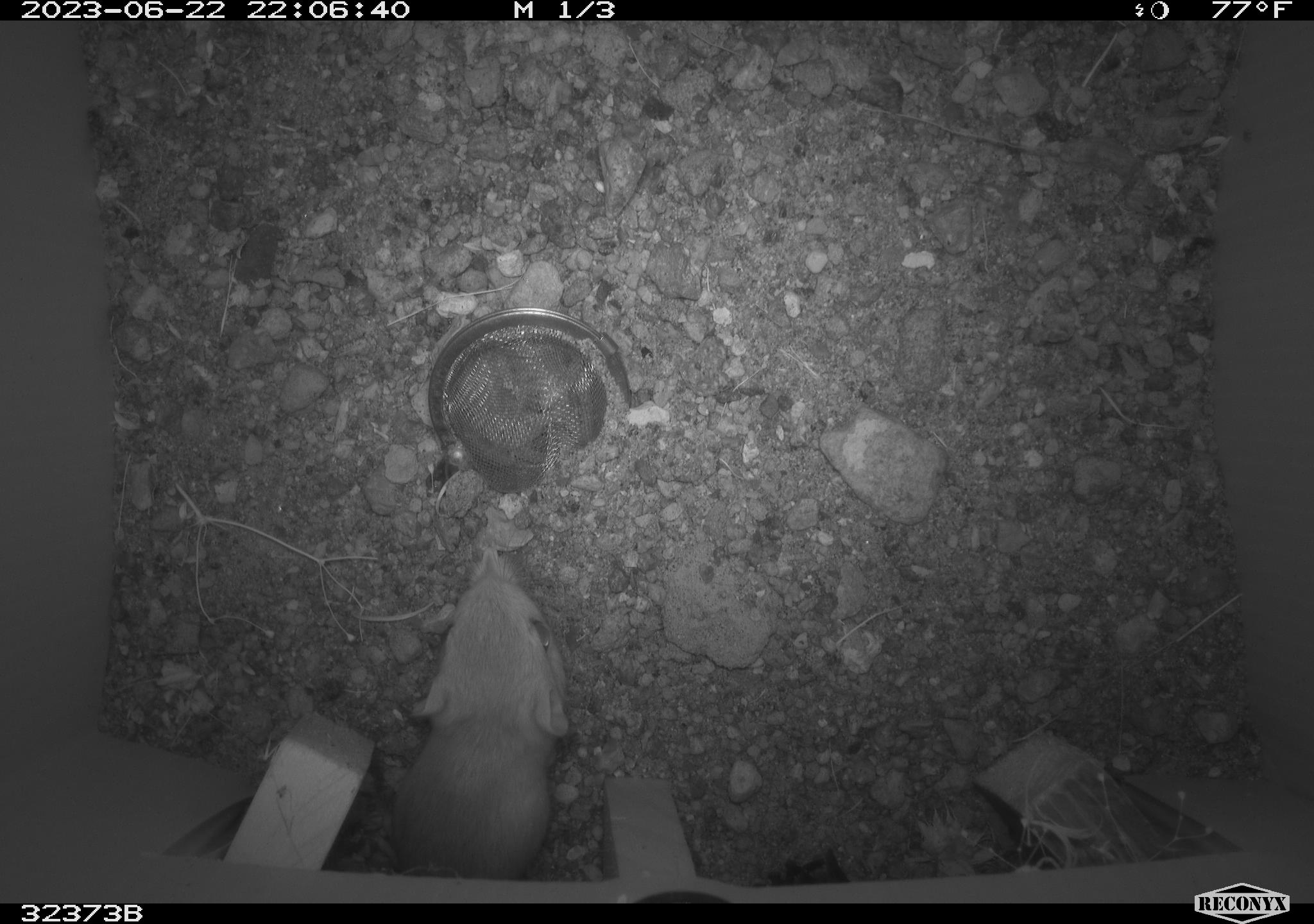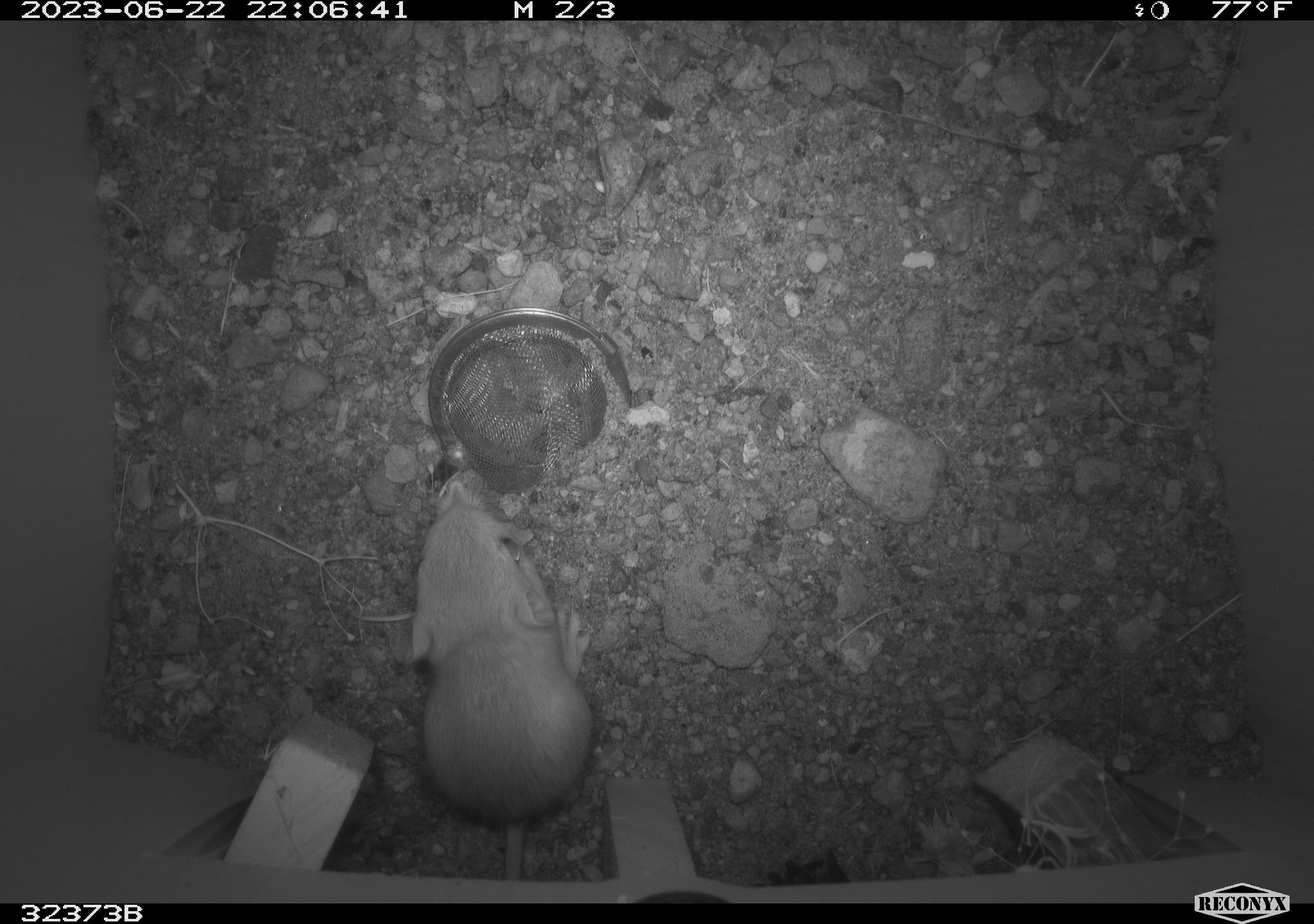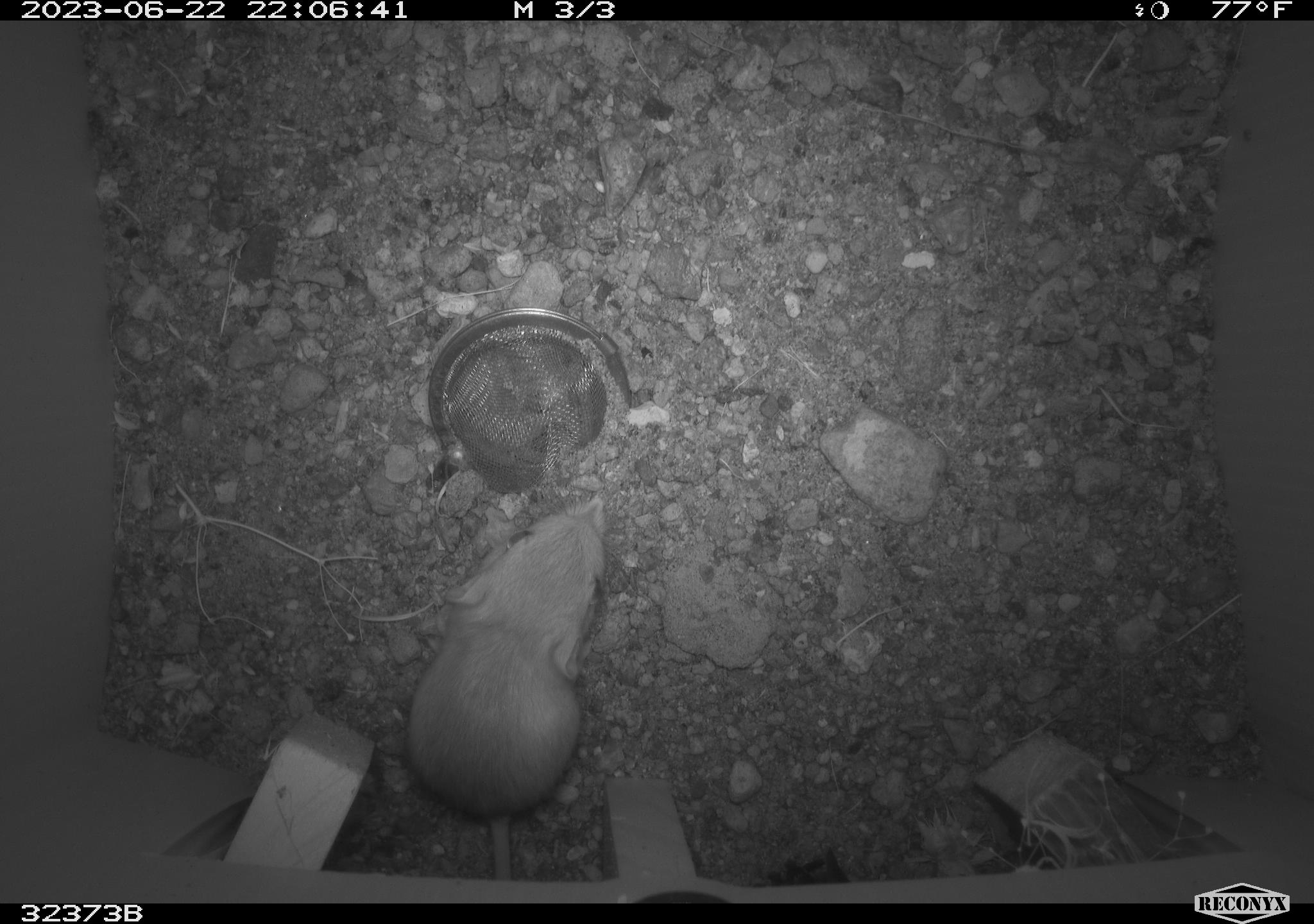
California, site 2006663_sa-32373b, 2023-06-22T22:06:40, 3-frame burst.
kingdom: Animalia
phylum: Chordata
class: Mammalia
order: Rodentia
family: Heteromyidae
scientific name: Heteromyidae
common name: kangaroo rats and pocket mice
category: heteromyidae family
Heteromyidae family (kangaroo rats and pocket mice) (Heteromyidae).